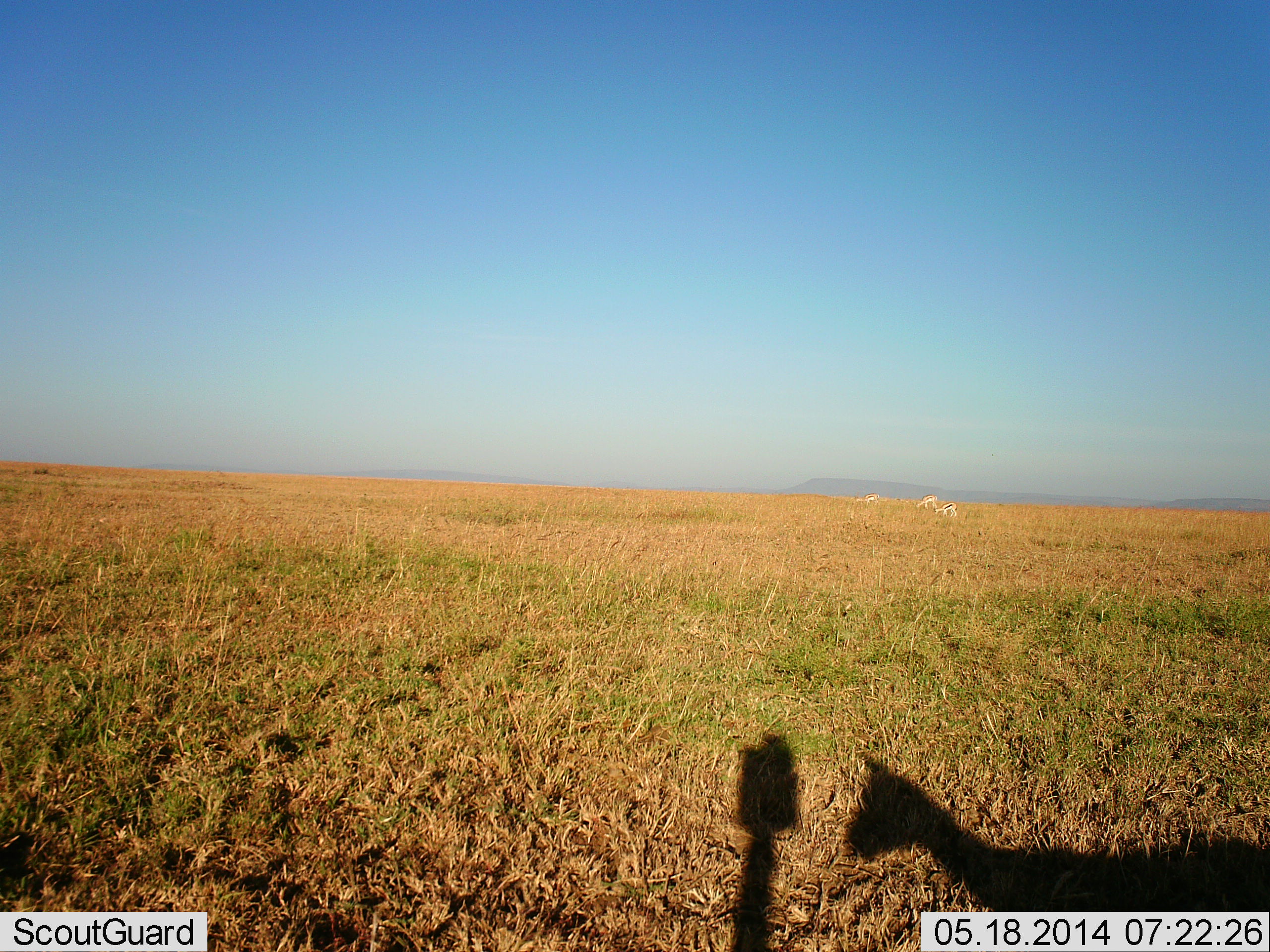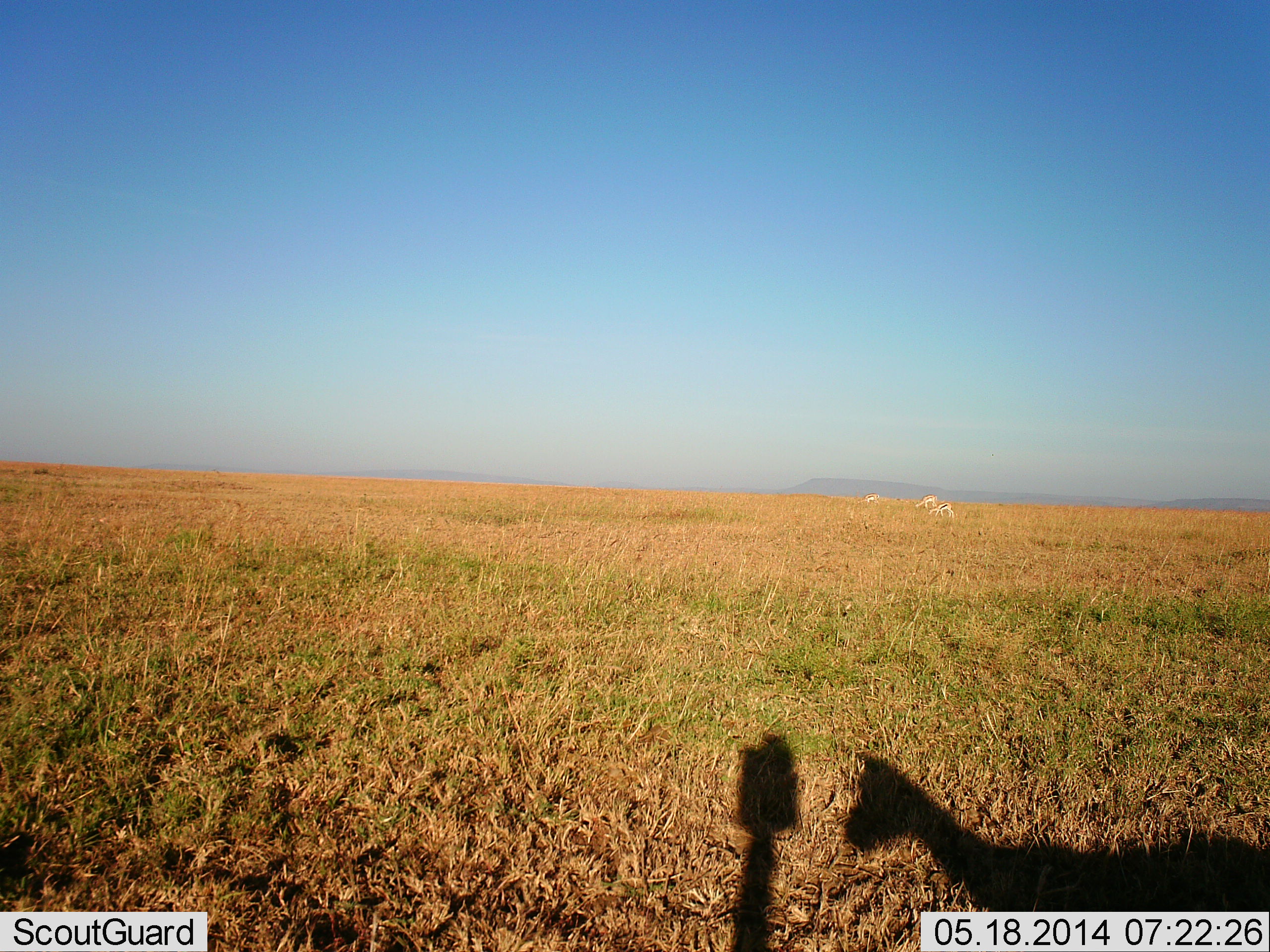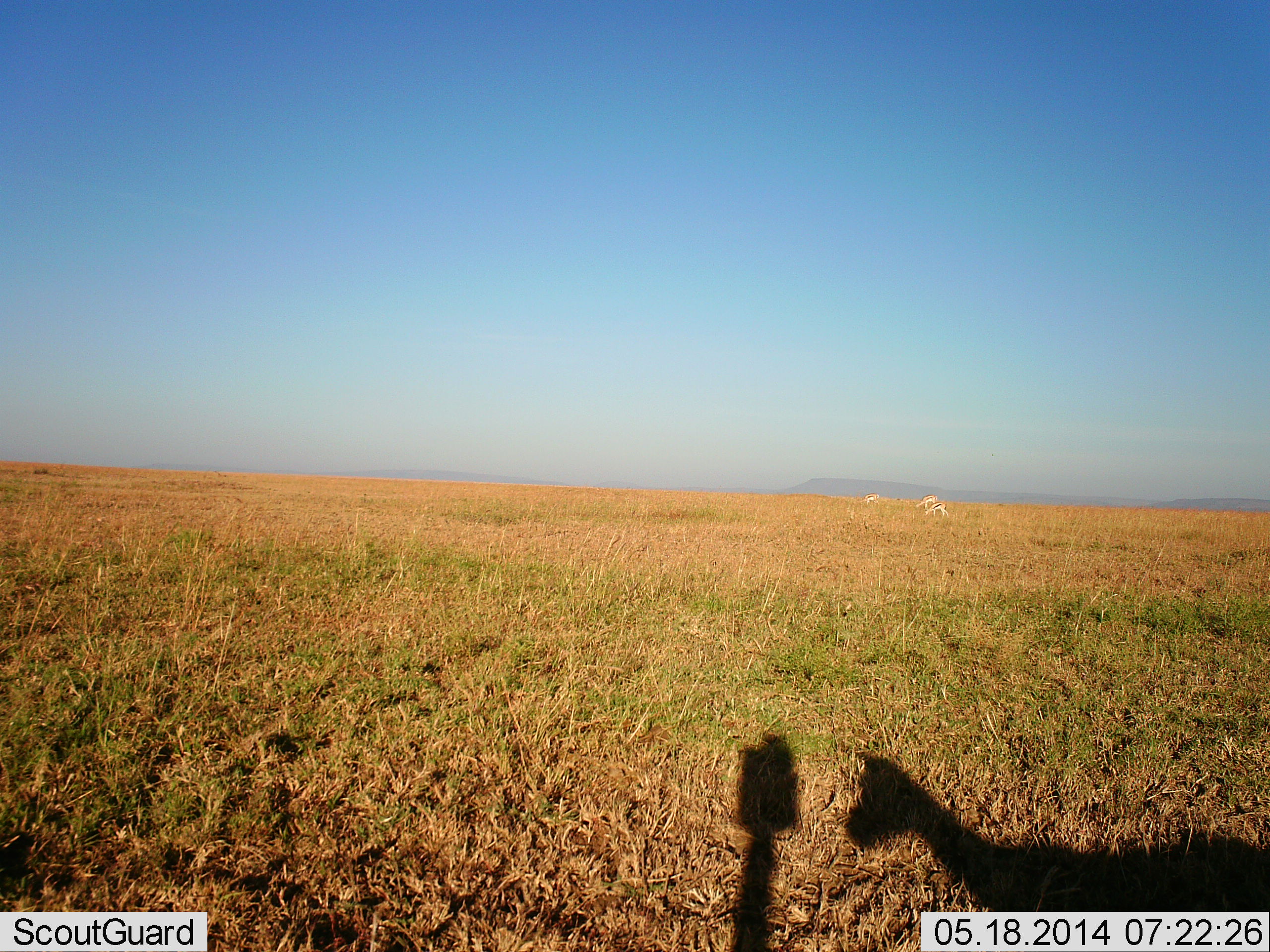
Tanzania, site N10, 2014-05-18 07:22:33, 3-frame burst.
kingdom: Animalia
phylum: Chordata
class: Mammalia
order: Artiodactyla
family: Bovidae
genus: Eudorcas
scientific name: Eudorcas thomsonii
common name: thomson's gazelle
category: gazellethomsons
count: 3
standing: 78%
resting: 0%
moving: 11%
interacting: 11%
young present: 0%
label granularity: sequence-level